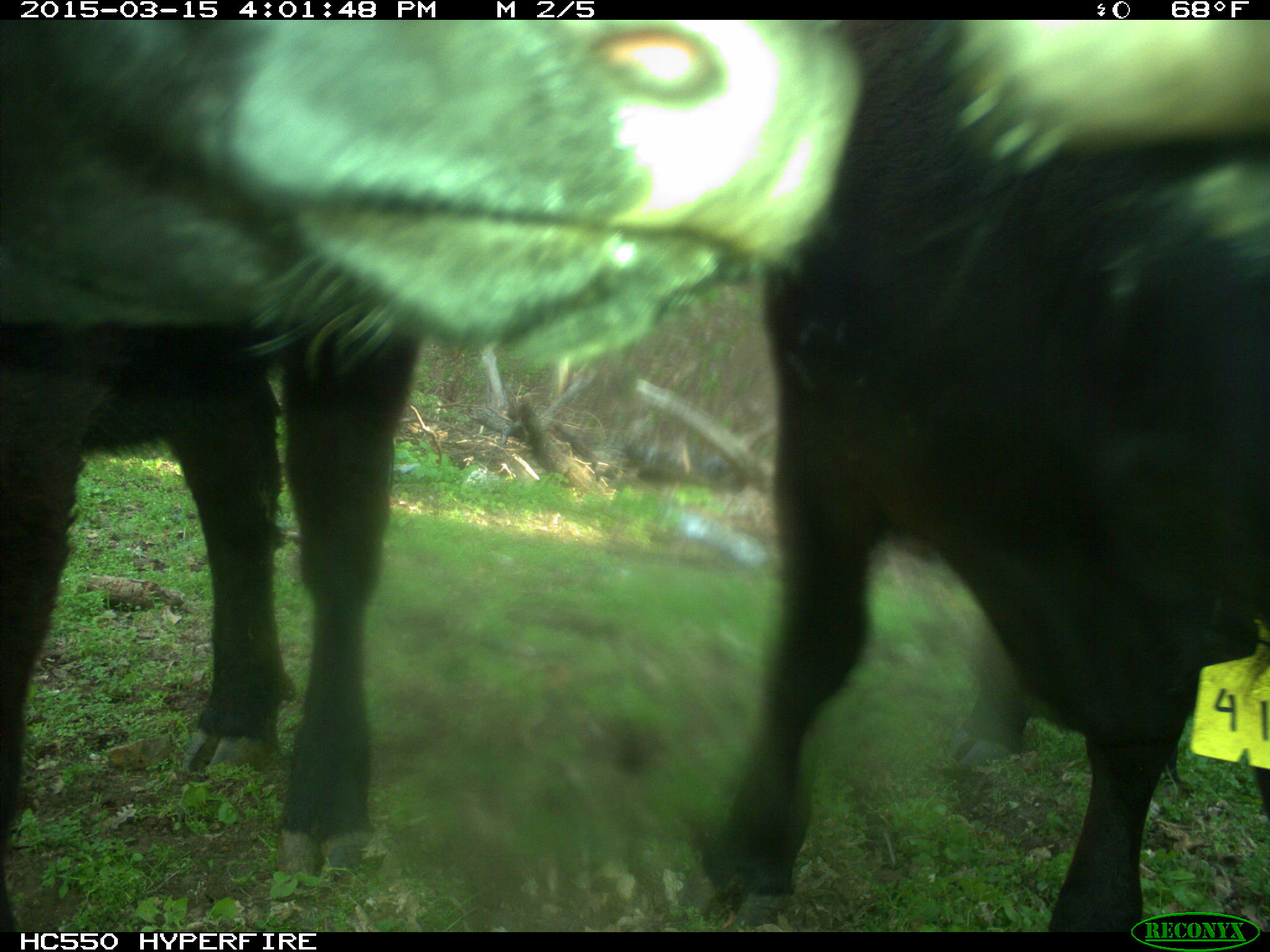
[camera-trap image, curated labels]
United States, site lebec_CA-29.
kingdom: Animalia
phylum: Chordata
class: Mammalia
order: Artiodactyla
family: Bovidae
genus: Bos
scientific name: Bos taurus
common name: domestic cow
Bos taurus (domestic cow).